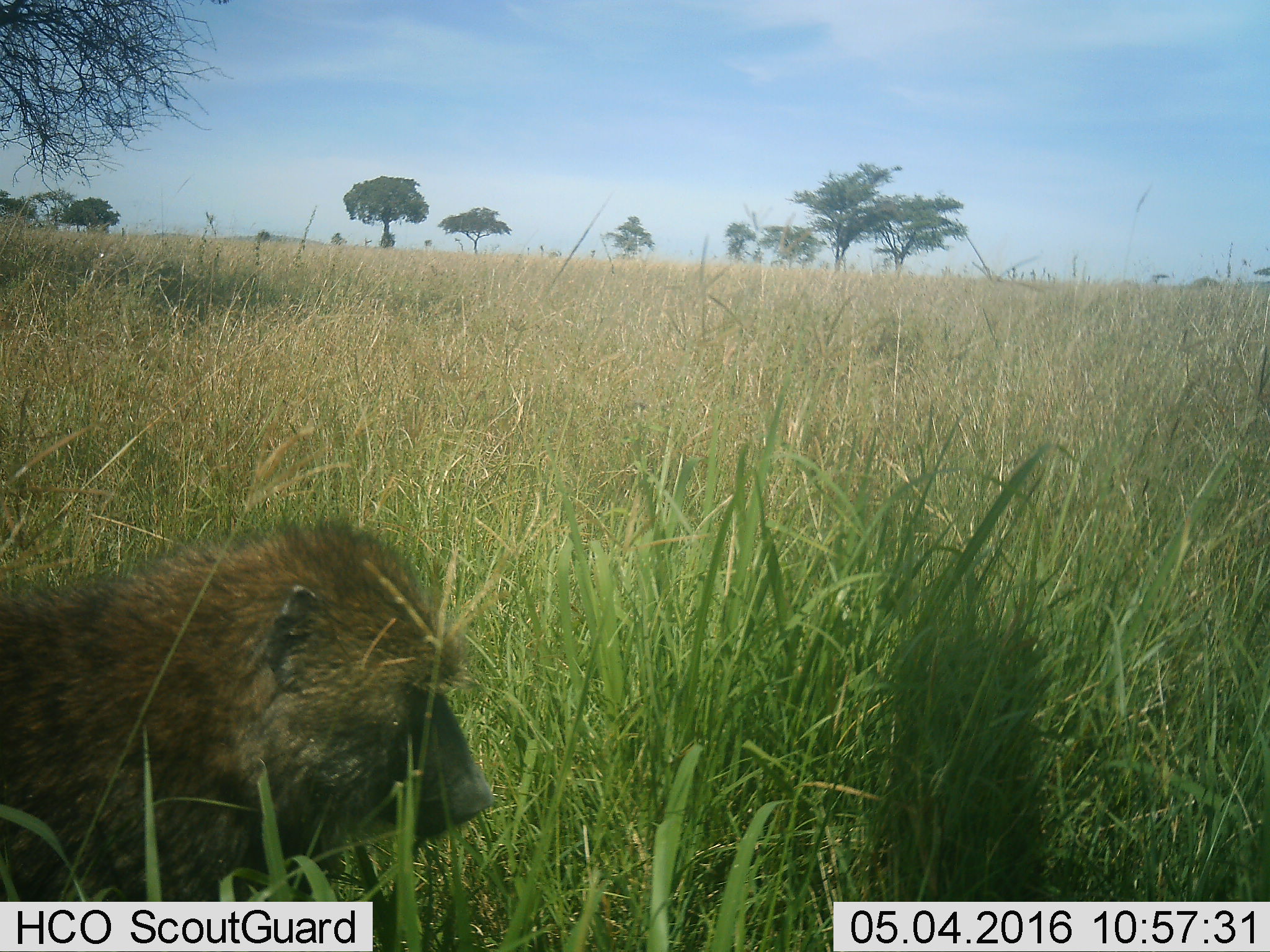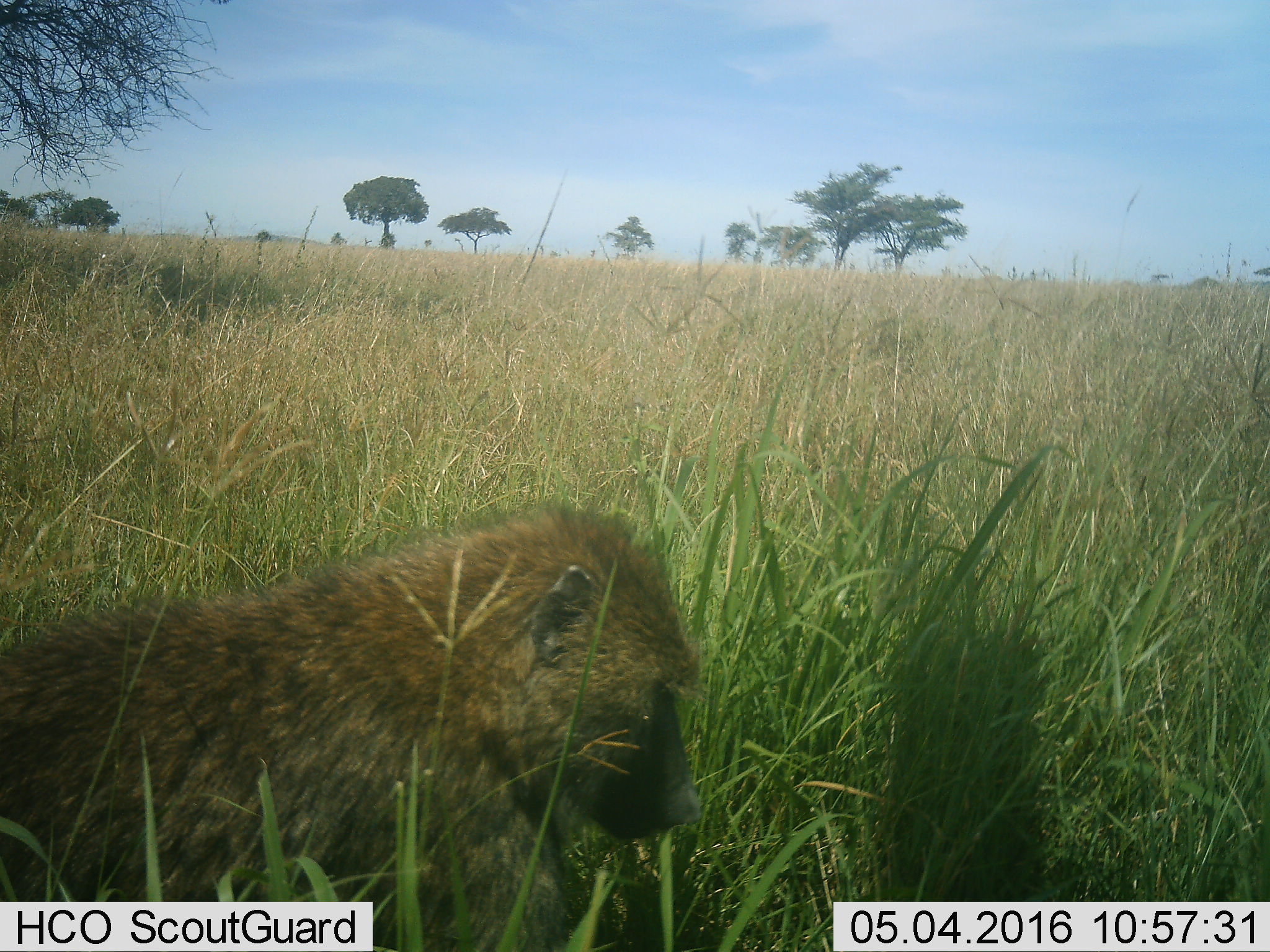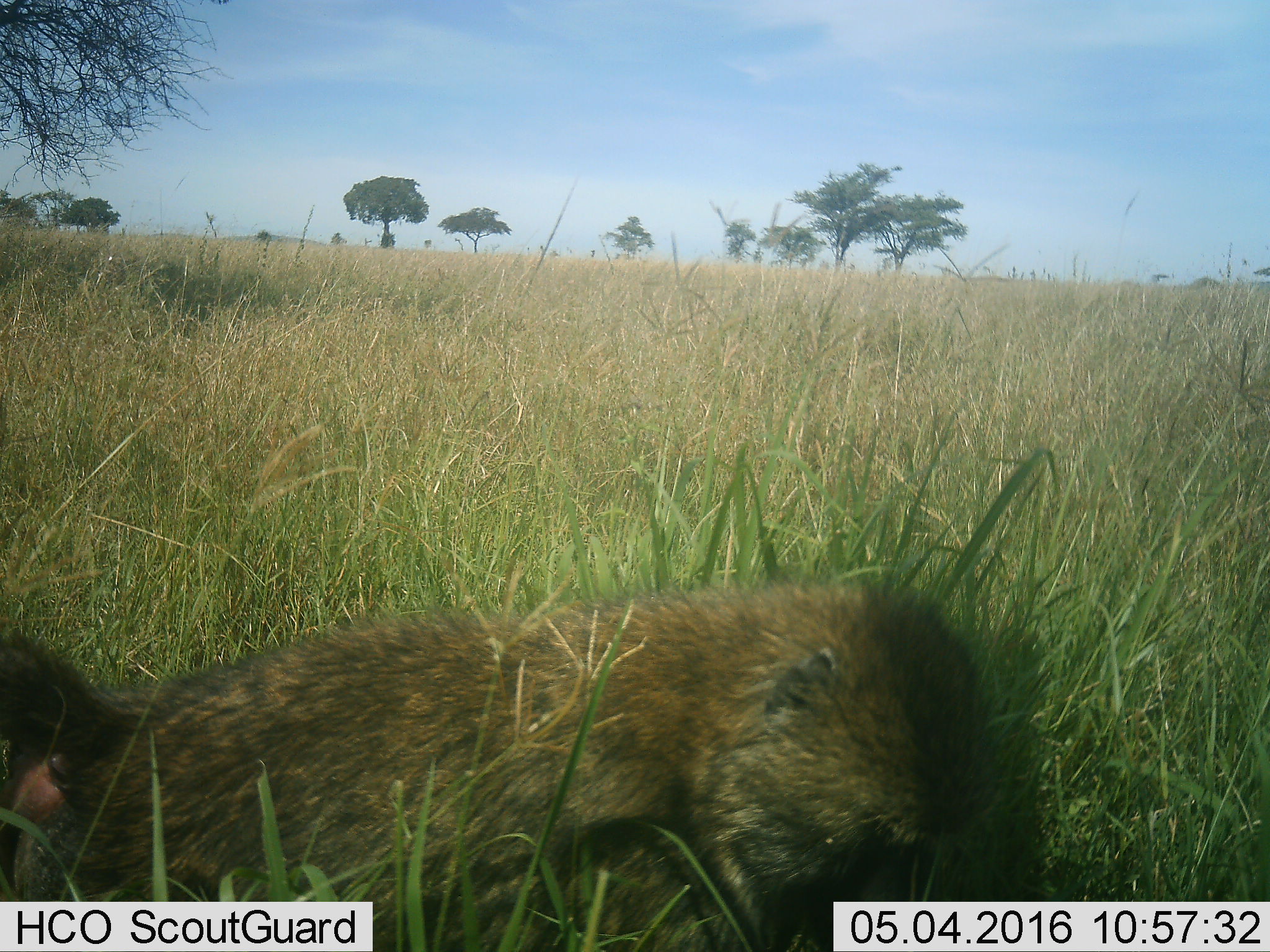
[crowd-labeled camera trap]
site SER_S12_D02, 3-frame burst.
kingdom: Animalia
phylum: Chordata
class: Mammalia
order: Primates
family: Cercopithecidae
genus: Papio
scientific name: Papio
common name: baboon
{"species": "baboon (Papio)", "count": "1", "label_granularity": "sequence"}